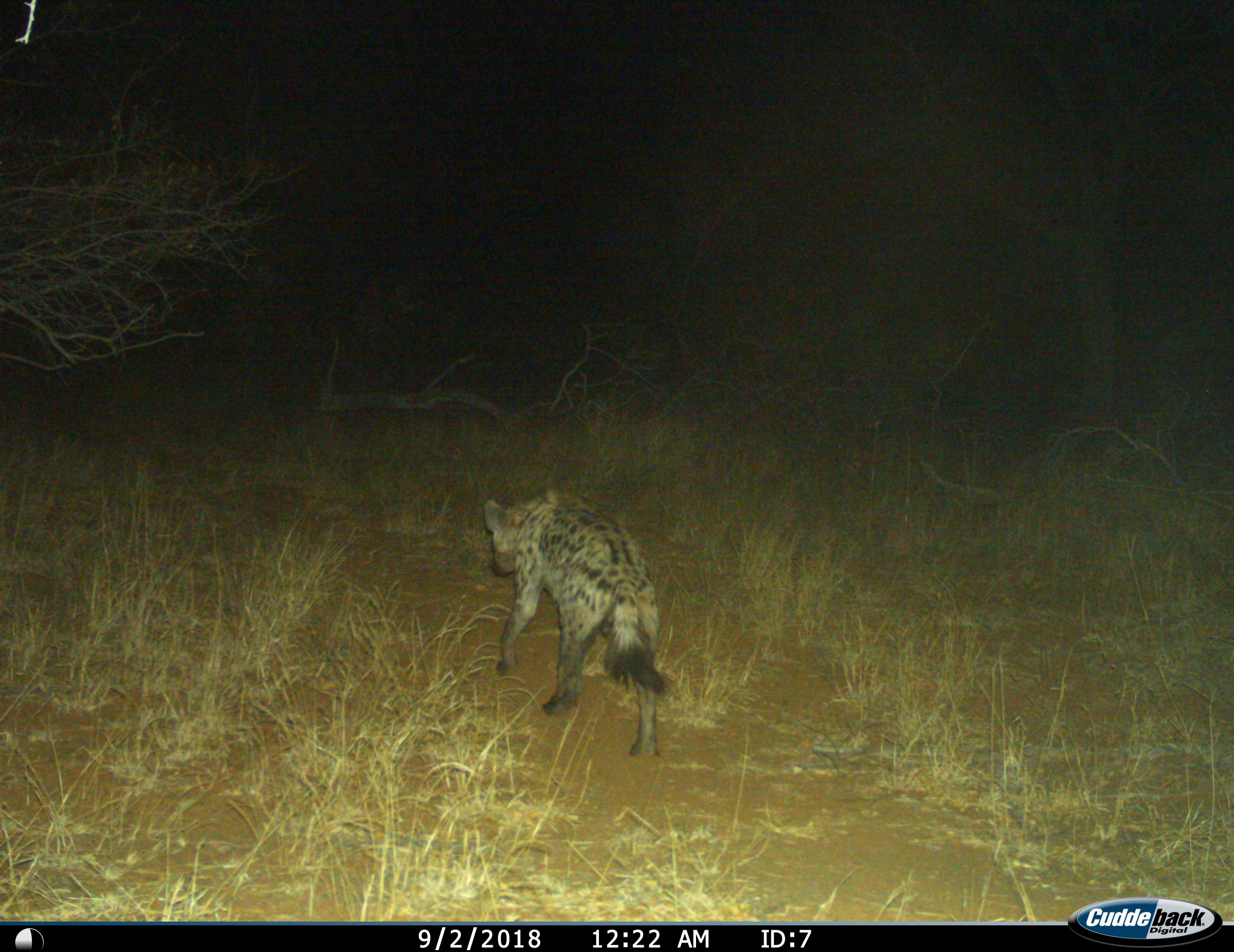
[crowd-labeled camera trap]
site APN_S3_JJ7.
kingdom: Animalia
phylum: Chordata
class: Mammalia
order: Carnivora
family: Hyaenidae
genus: Crocuta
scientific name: Crocuta crocuta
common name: spotted hyena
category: hyenaspotted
Hyenaspotted (spotted hyena) (Crocuta crocuta), count 1. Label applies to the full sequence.